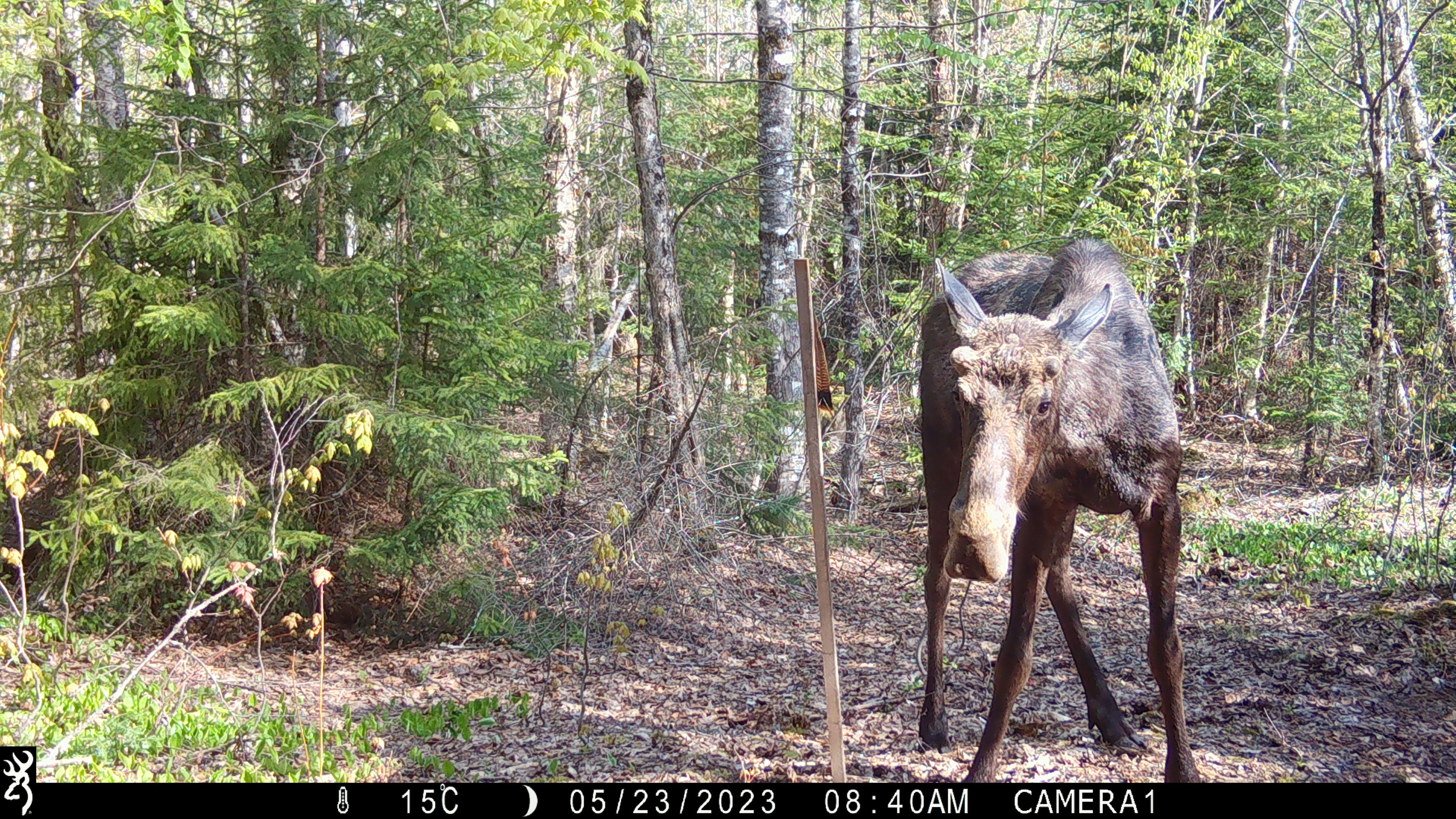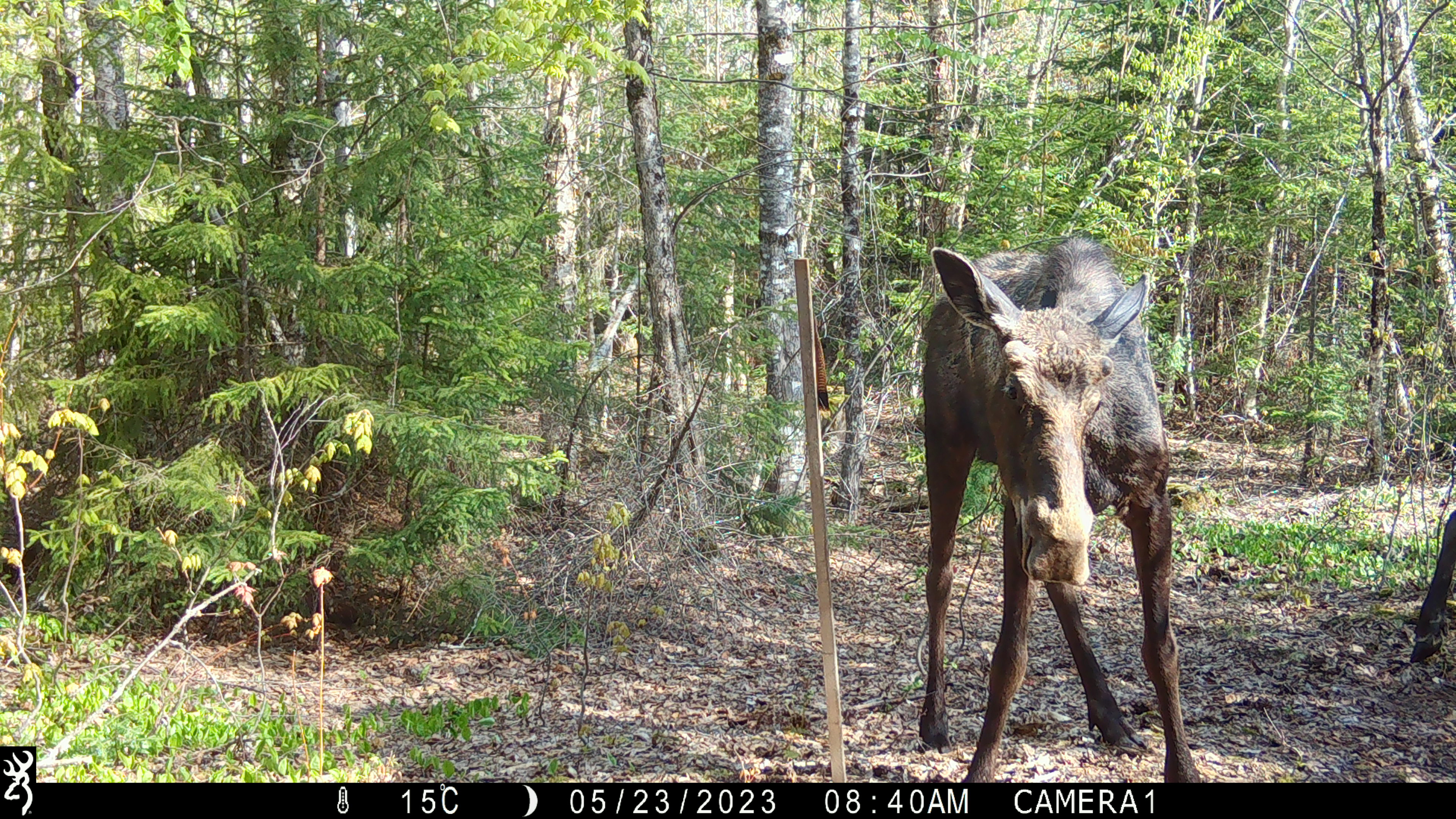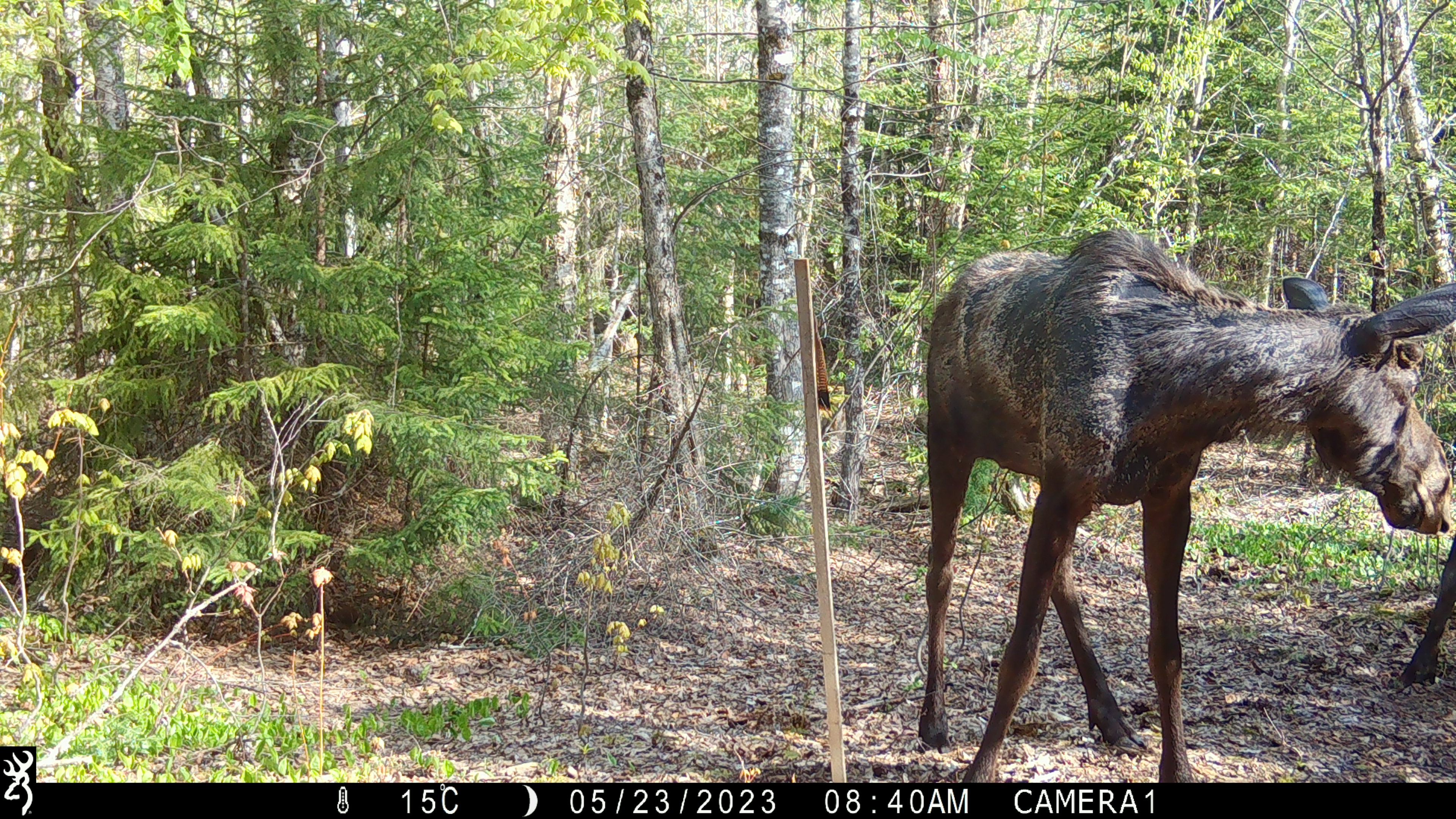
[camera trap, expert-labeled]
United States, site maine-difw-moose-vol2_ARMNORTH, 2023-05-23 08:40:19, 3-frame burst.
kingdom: Animalia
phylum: Chordata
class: Mammalia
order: Artiodactyla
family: Cervidae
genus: Alces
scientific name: Alces alces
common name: moose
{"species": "moose (Alces alces)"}